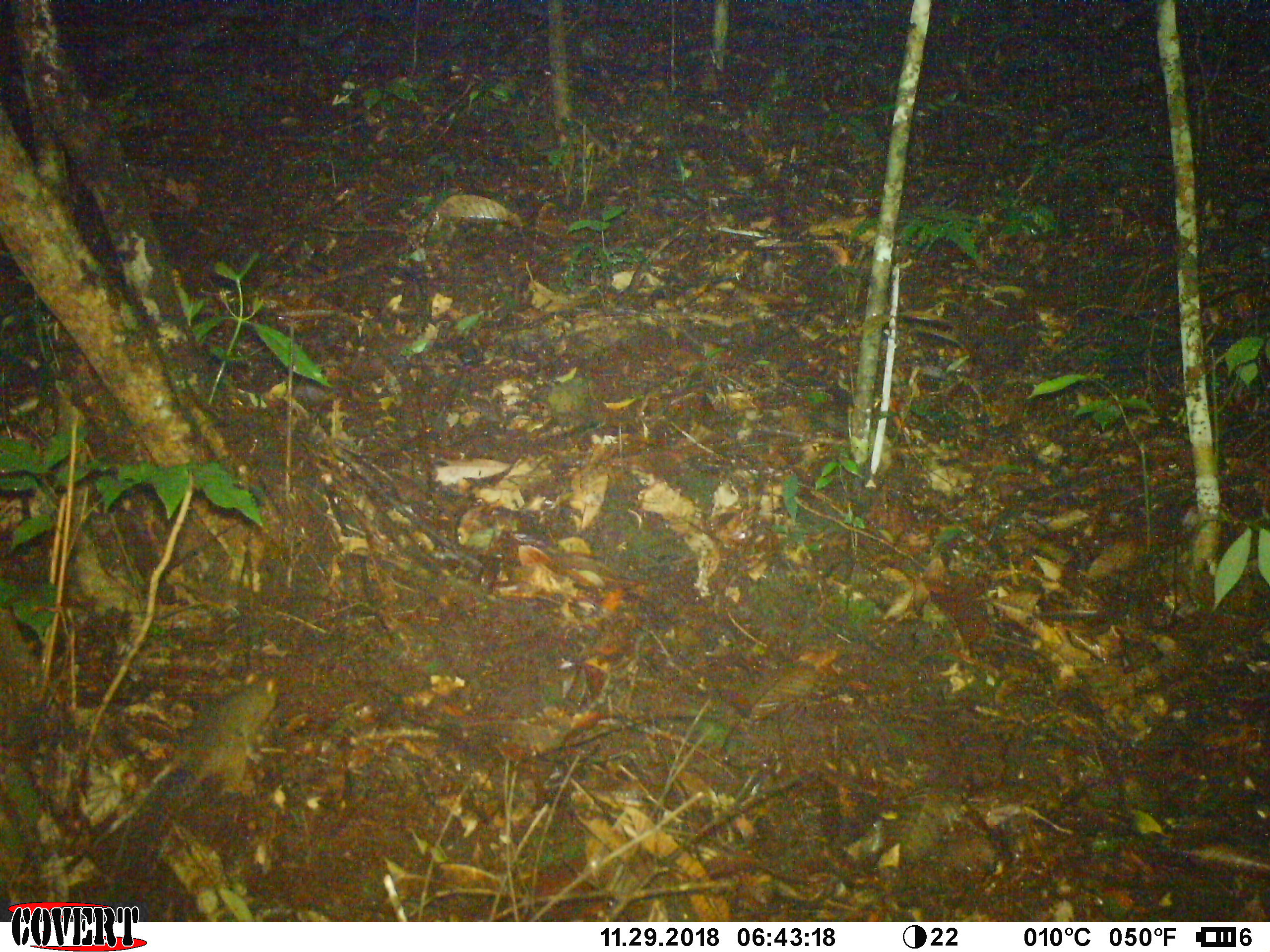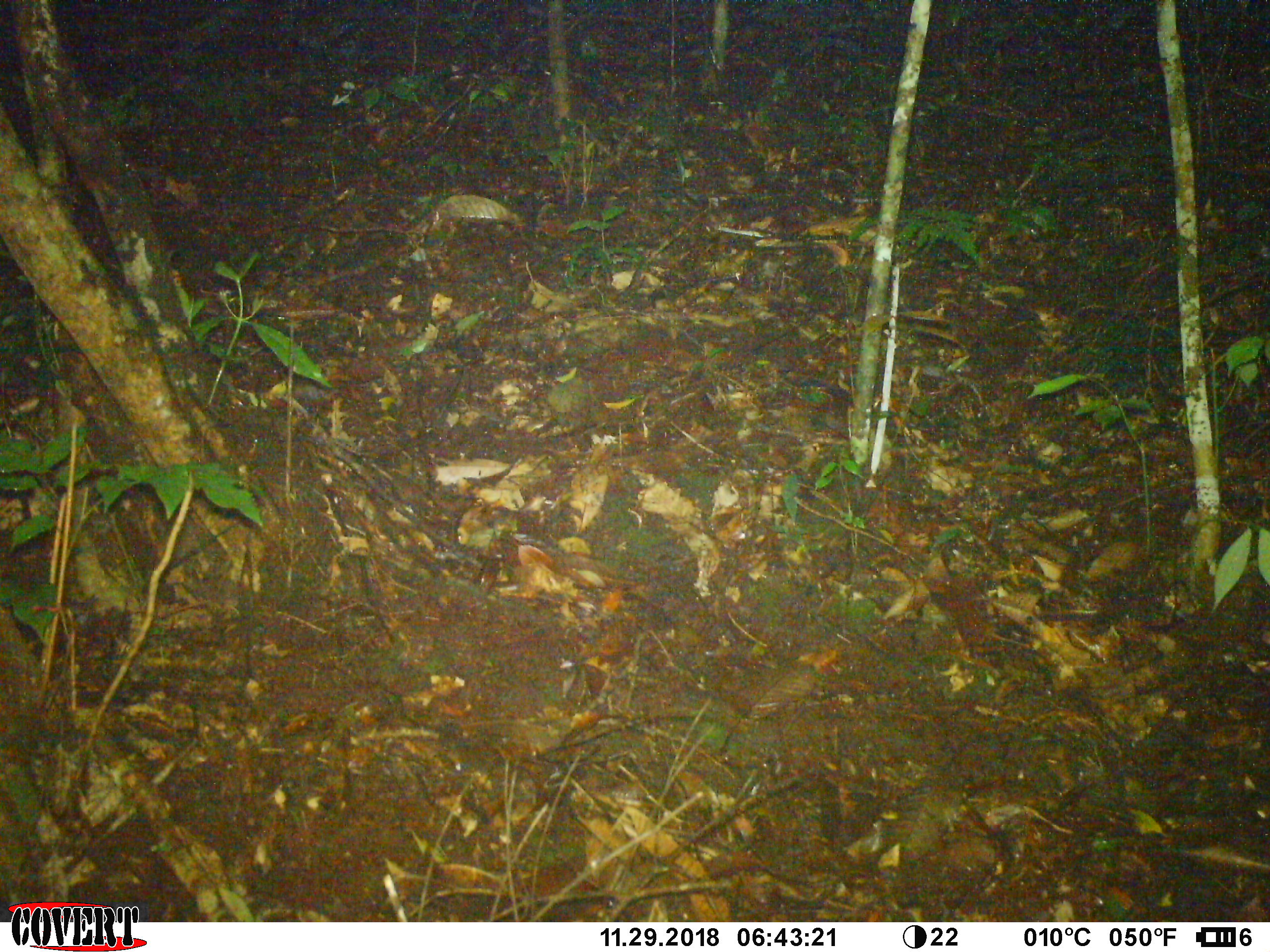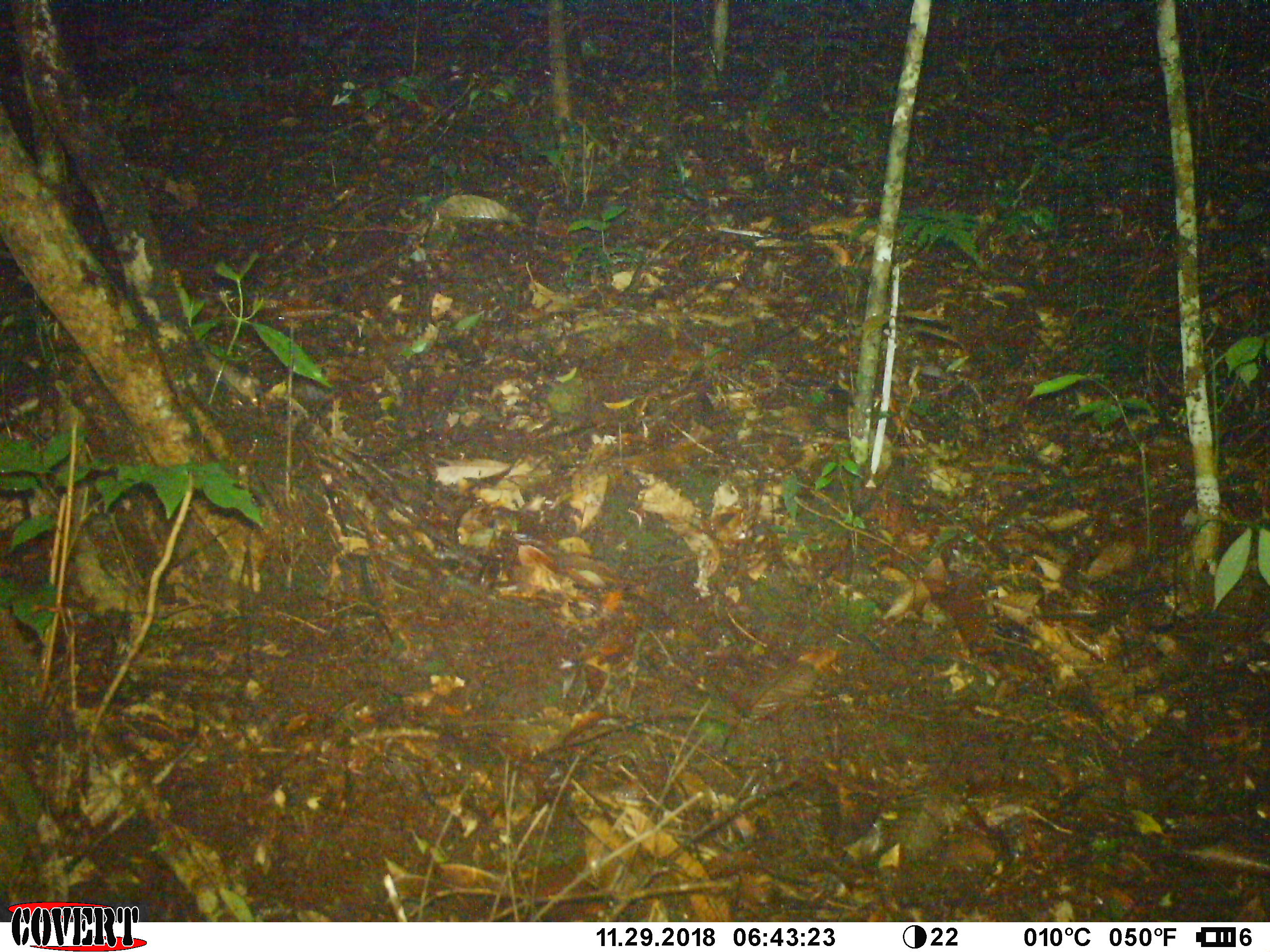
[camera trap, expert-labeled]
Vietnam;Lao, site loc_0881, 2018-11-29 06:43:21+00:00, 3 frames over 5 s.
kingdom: Animalia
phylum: Chordata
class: Mammalia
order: Rodentia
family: Sciuridae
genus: Dremomys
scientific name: Dremomys rufigenis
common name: red-cheeked squirrel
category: red cheeked squirrel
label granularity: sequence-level